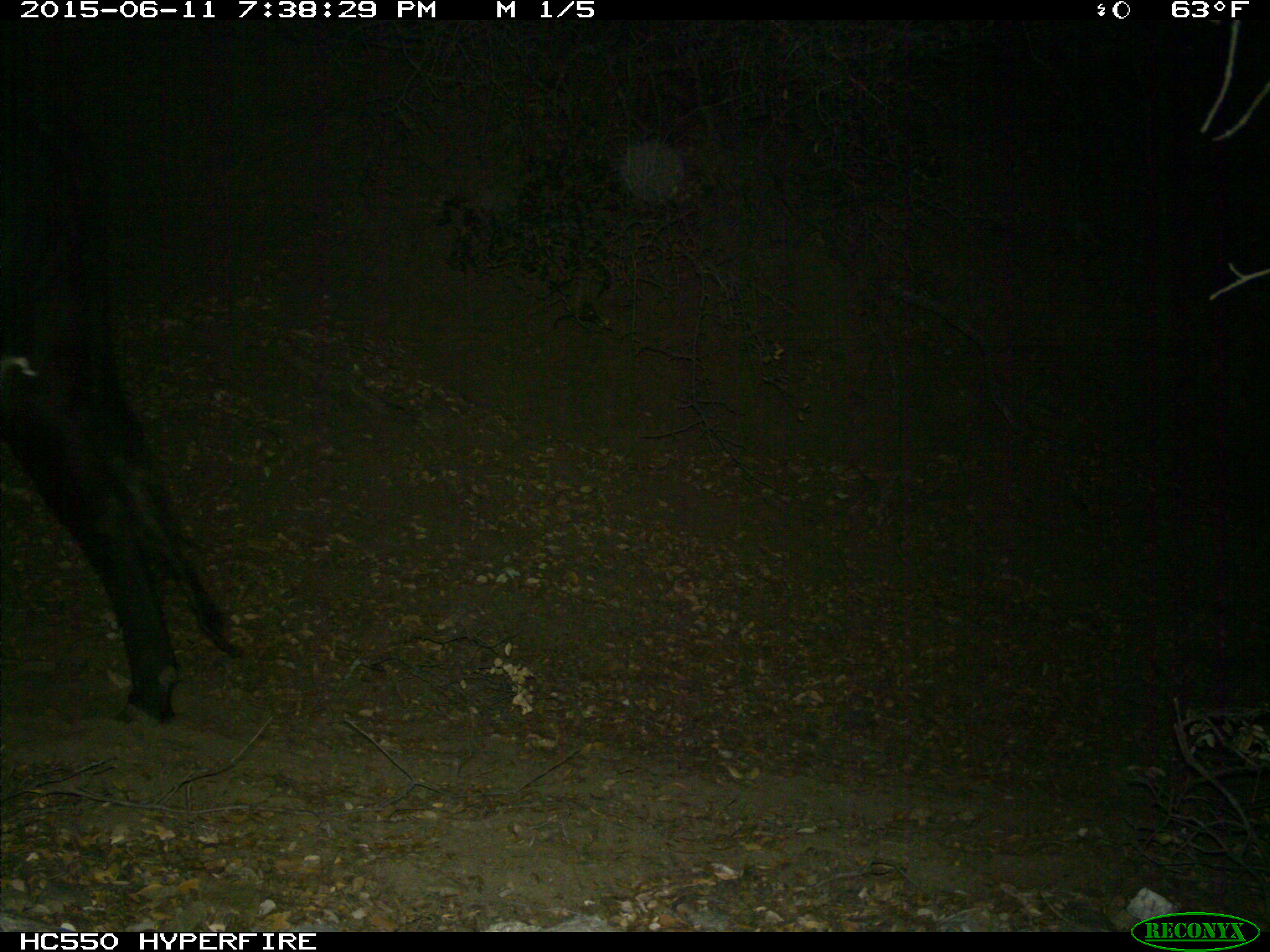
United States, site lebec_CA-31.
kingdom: Animalia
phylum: Chordata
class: Mammalia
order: Artiodactyla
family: Bovidae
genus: Bos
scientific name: Bos taurus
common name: domestic cow